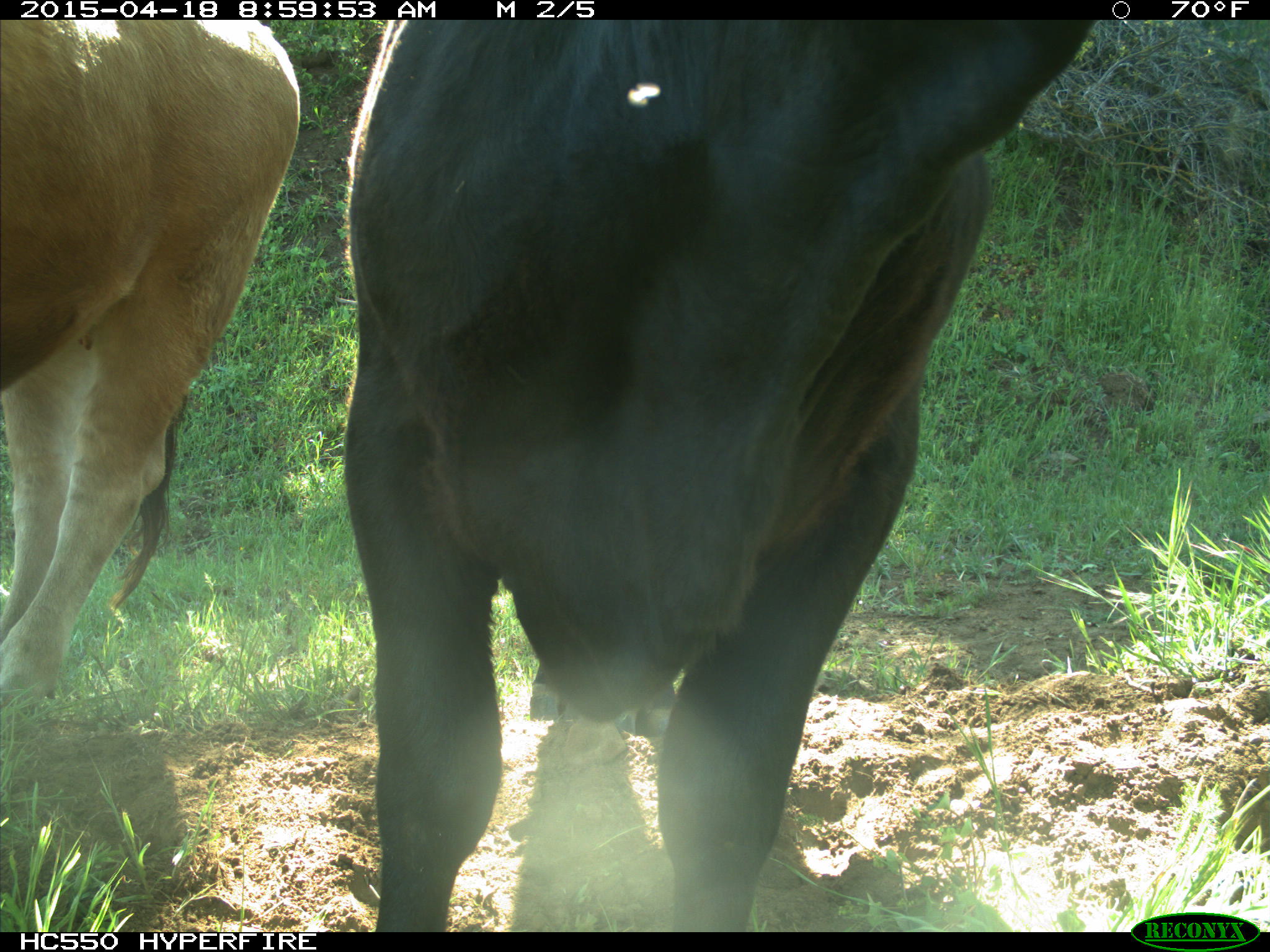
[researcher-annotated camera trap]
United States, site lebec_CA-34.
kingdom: Animalia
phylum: Chordata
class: Mammalia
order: Artiodactyla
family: Bovidae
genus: Bos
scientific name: Bos taurus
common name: domestic cow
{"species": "Bos taurus (domestic cow)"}